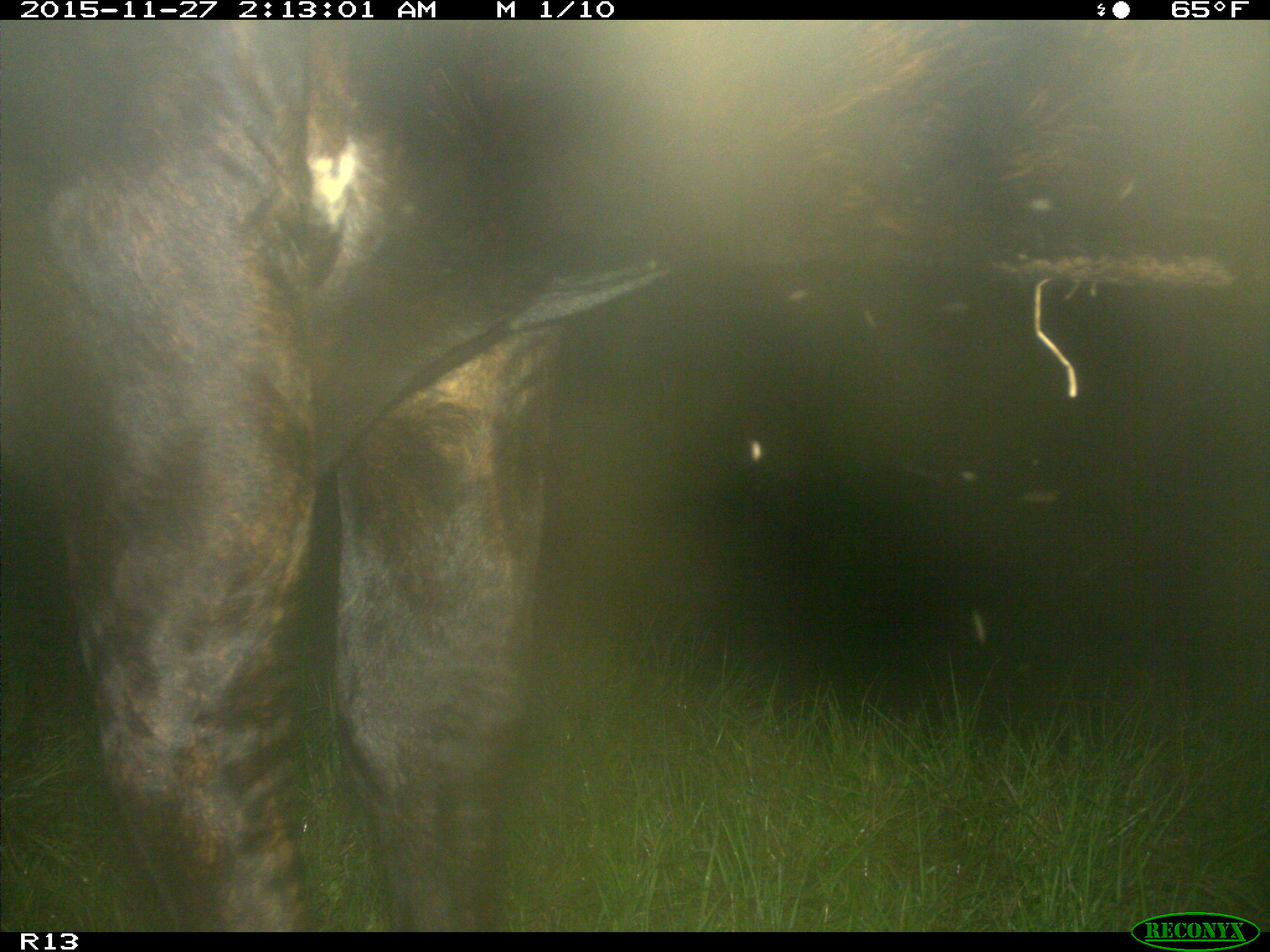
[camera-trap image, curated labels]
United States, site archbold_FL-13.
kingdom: Animalia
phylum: Chordata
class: Mammalia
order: Artiodactyla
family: Bovidae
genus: Bos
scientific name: Bos taurus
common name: domestic cow